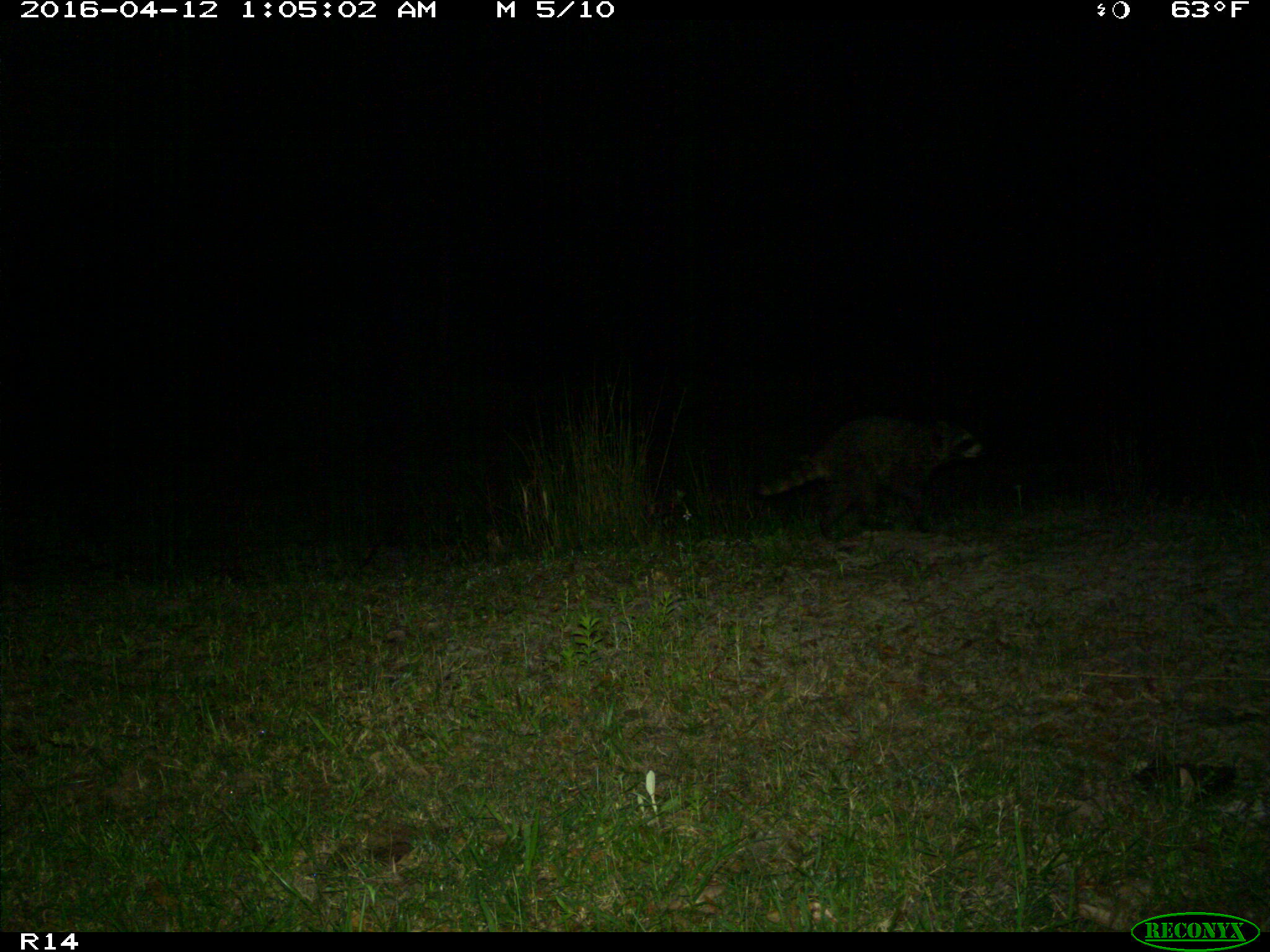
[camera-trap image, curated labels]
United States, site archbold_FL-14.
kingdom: Animalia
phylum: Chordata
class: Mammalia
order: Carnivora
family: Procyonidae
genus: Procyon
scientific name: Procyon lotor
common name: common raccoon